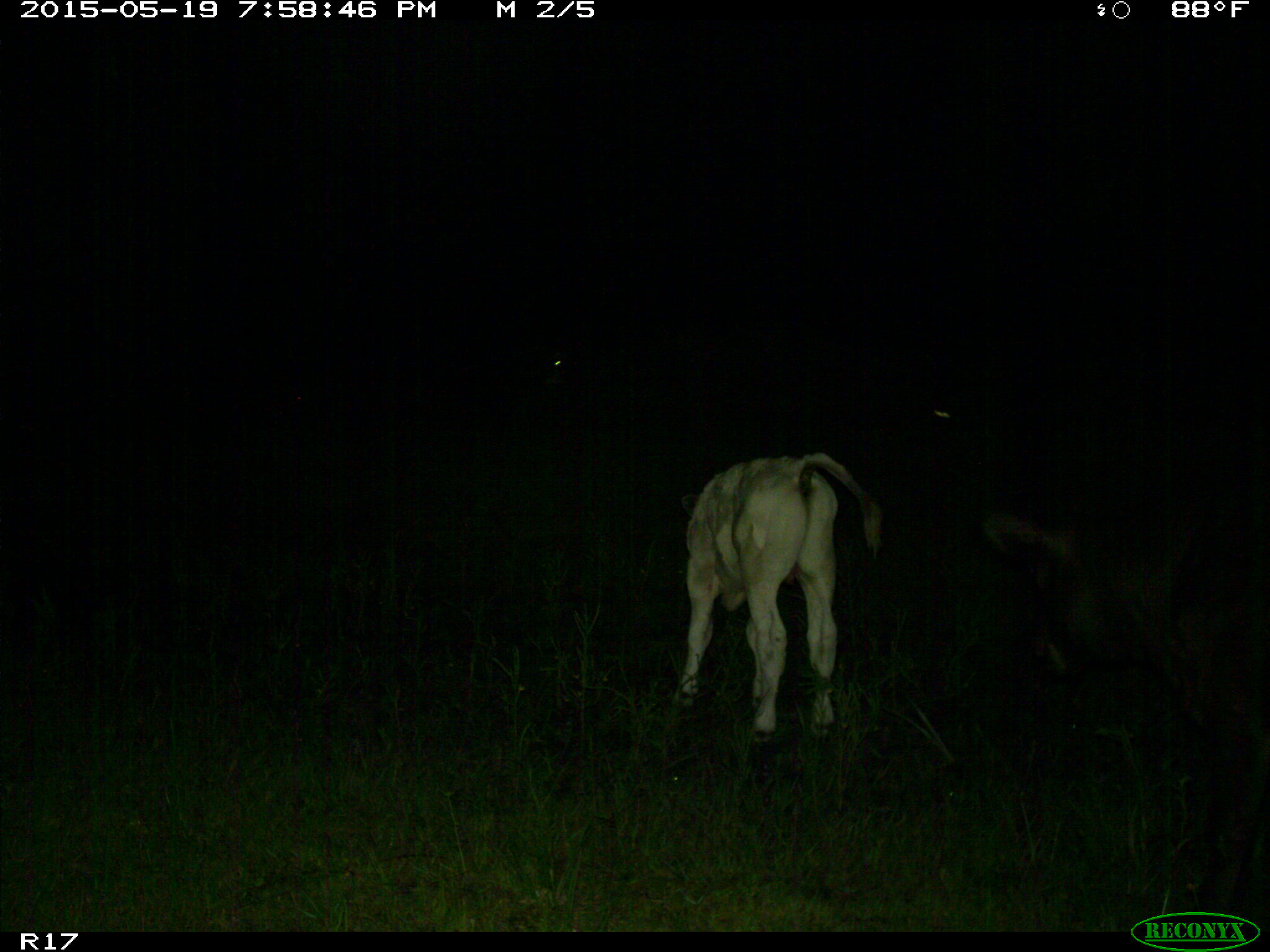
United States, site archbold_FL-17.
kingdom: Animalia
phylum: Chordata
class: Mammalia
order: Artiodactyla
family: Bovidae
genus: Bos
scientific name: Bos taurus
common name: domestic cow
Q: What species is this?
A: Bos taurus (domestic cow).